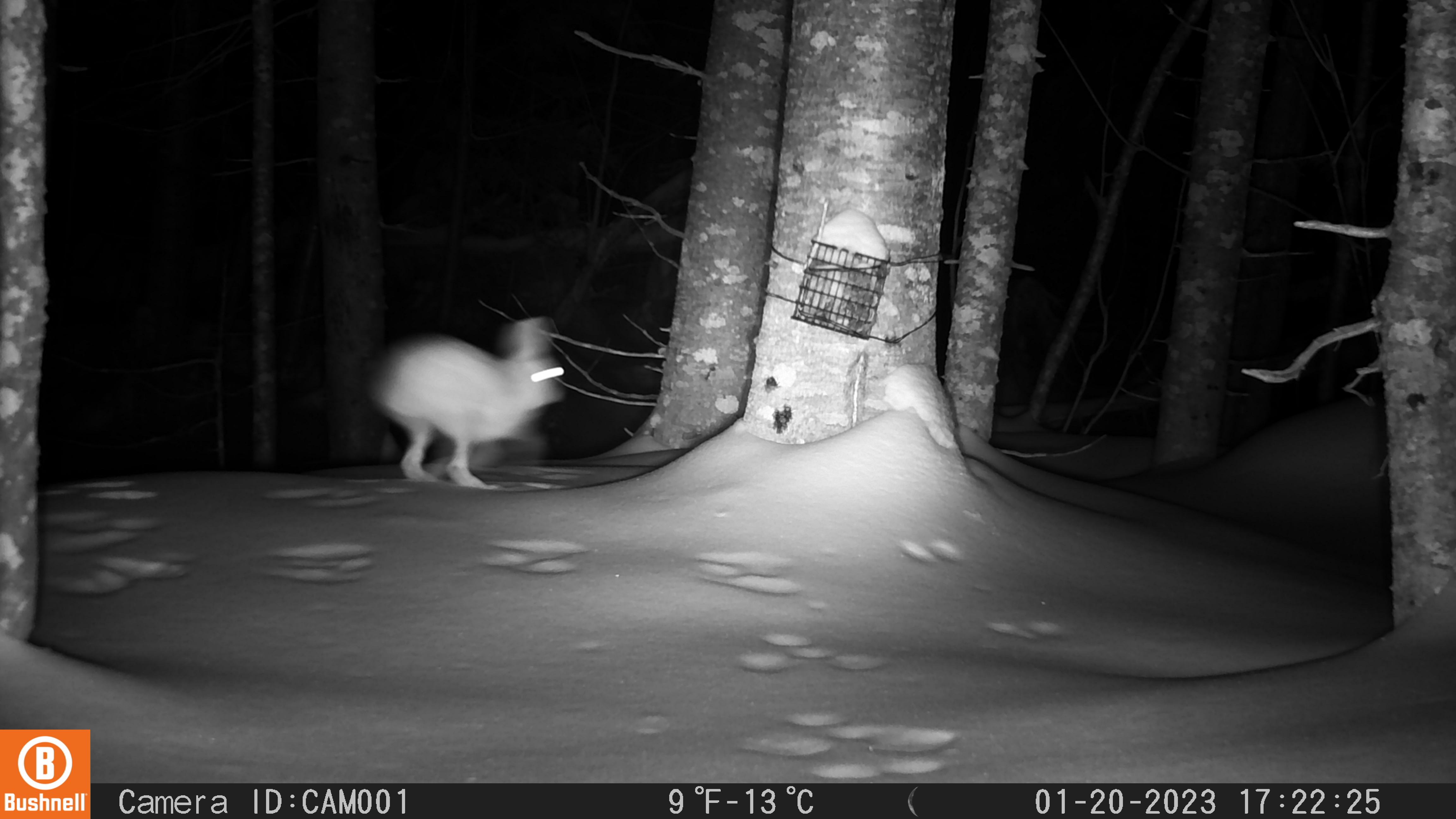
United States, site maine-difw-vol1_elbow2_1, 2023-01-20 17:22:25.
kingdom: Animalia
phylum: Chordata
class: Mammalia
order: Lagomorpha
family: Leporidae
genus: Lepus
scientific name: Lepus americanus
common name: snowshoe hare